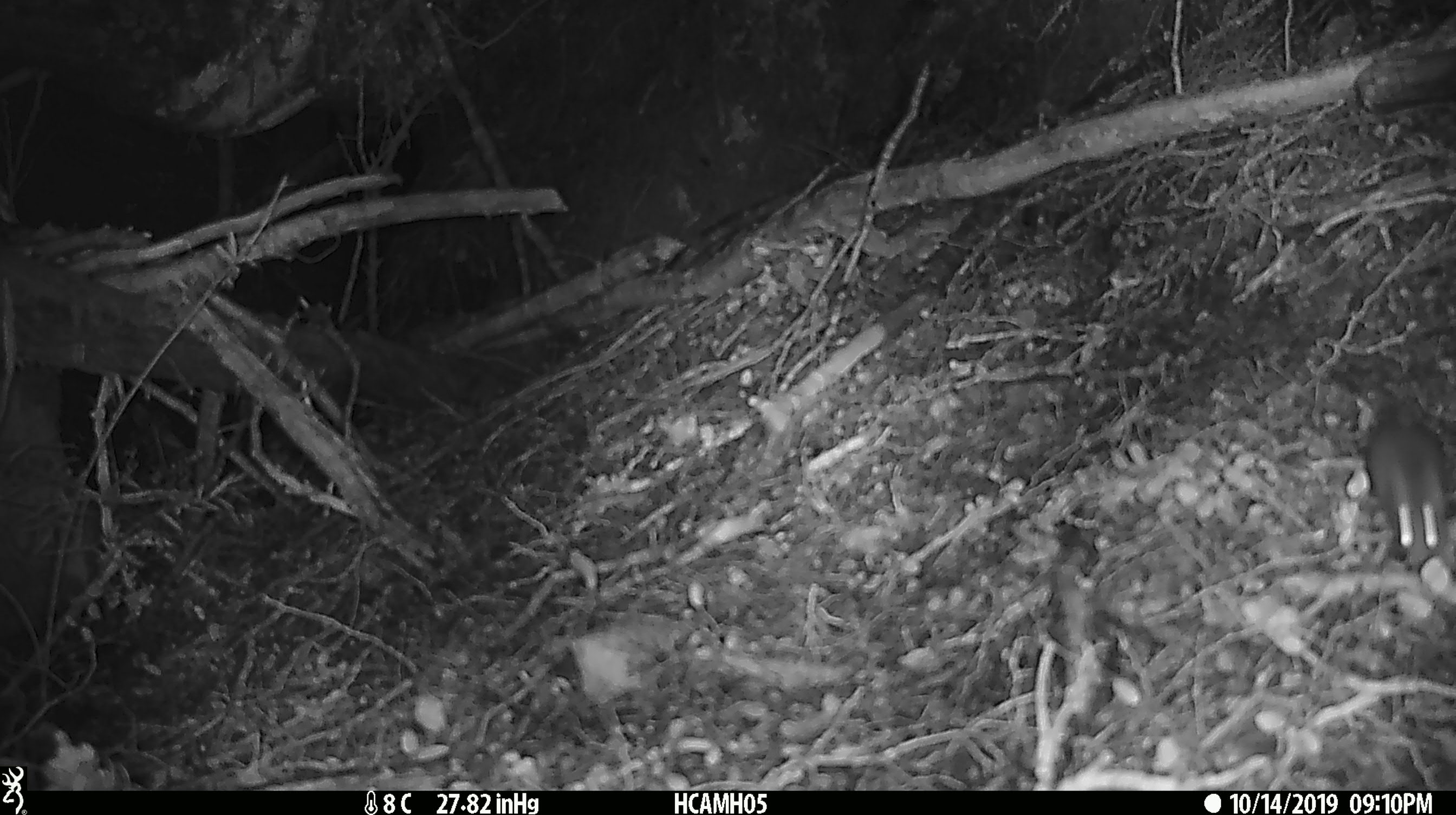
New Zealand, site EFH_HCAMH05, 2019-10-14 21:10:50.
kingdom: Animalia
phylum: Chordata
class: Mammalia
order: Rodentia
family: Muridae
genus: Mus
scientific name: Mus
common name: mouse